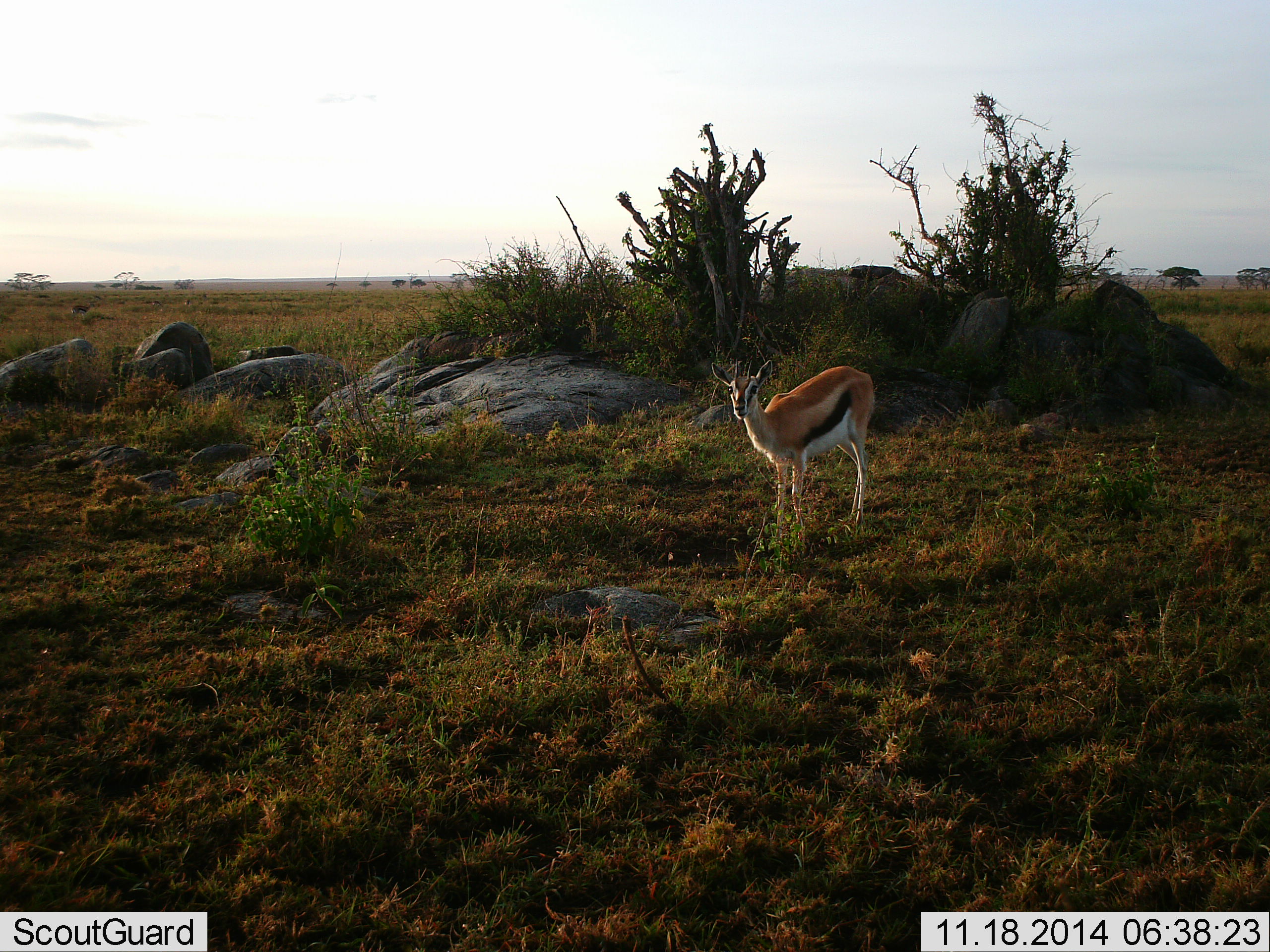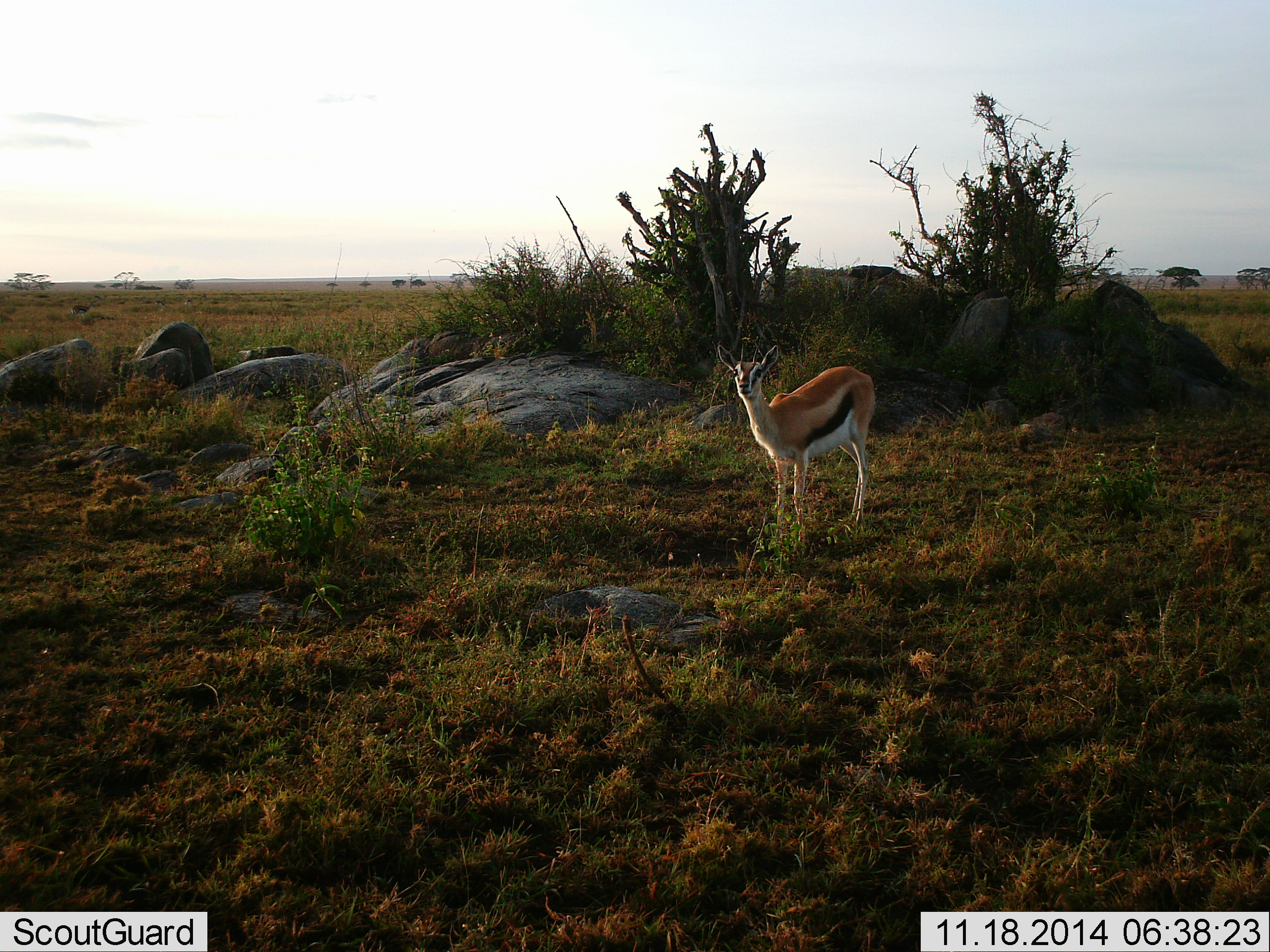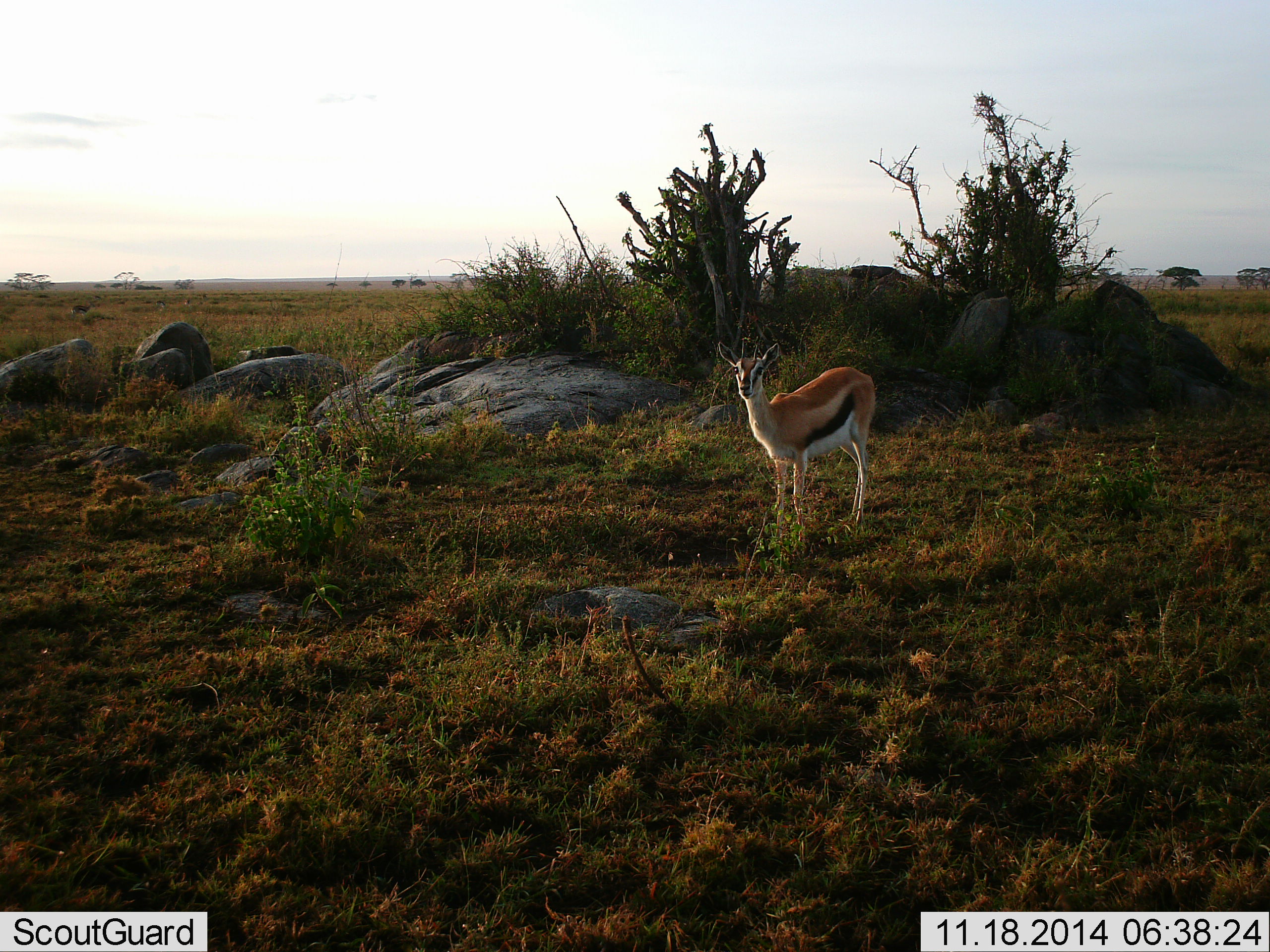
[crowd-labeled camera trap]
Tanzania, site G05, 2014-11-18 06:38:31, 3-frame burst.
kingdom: Animalia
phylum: Chordata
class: Mammalia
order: Artiodactyla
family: Bovidae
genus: Eudorcas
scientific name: Eudorcas thomsonii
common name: thomson's gazelle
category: gazellethomsons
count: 1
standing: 100%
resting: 0%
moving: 0%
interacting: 0%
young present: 0%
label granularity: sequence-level